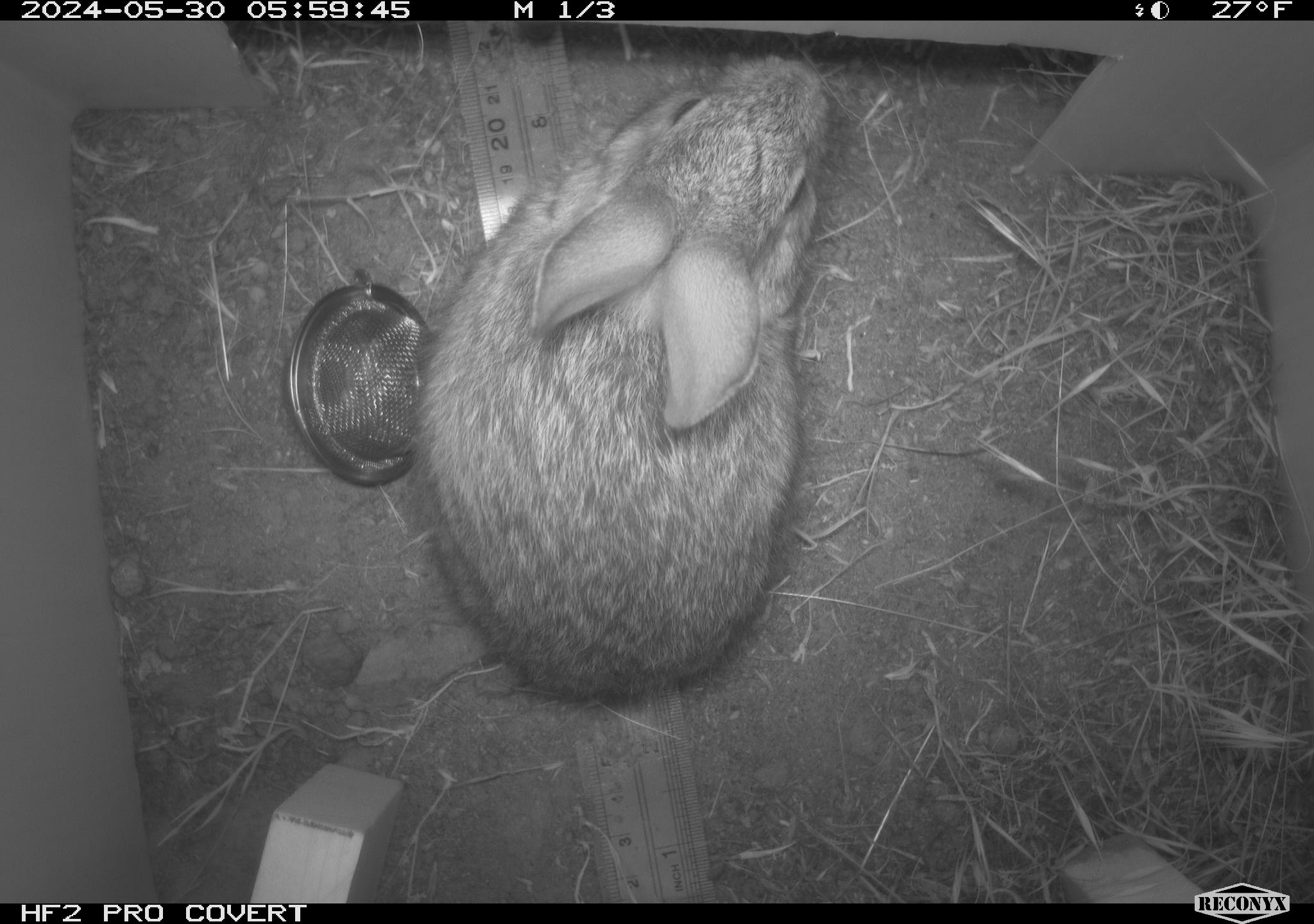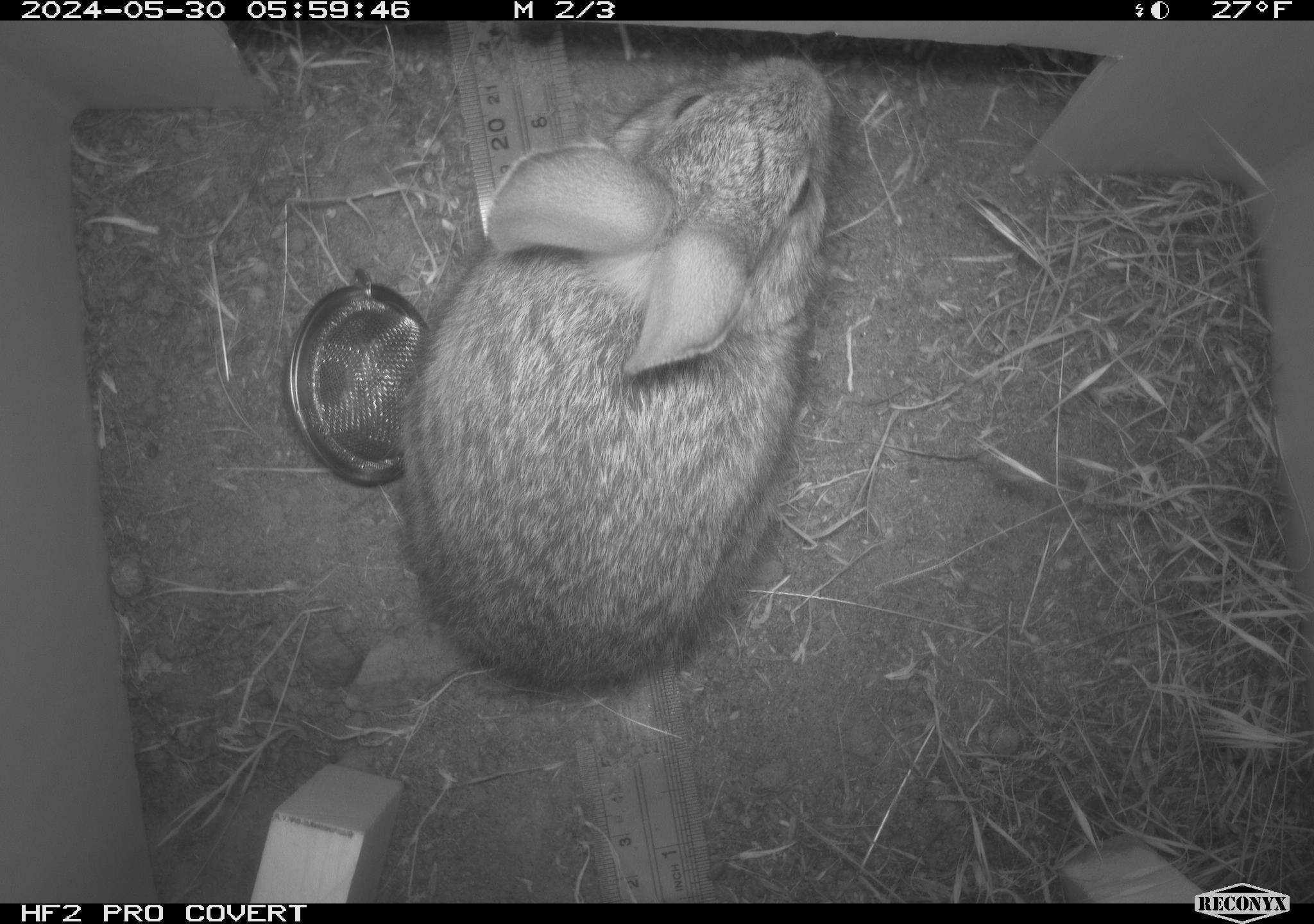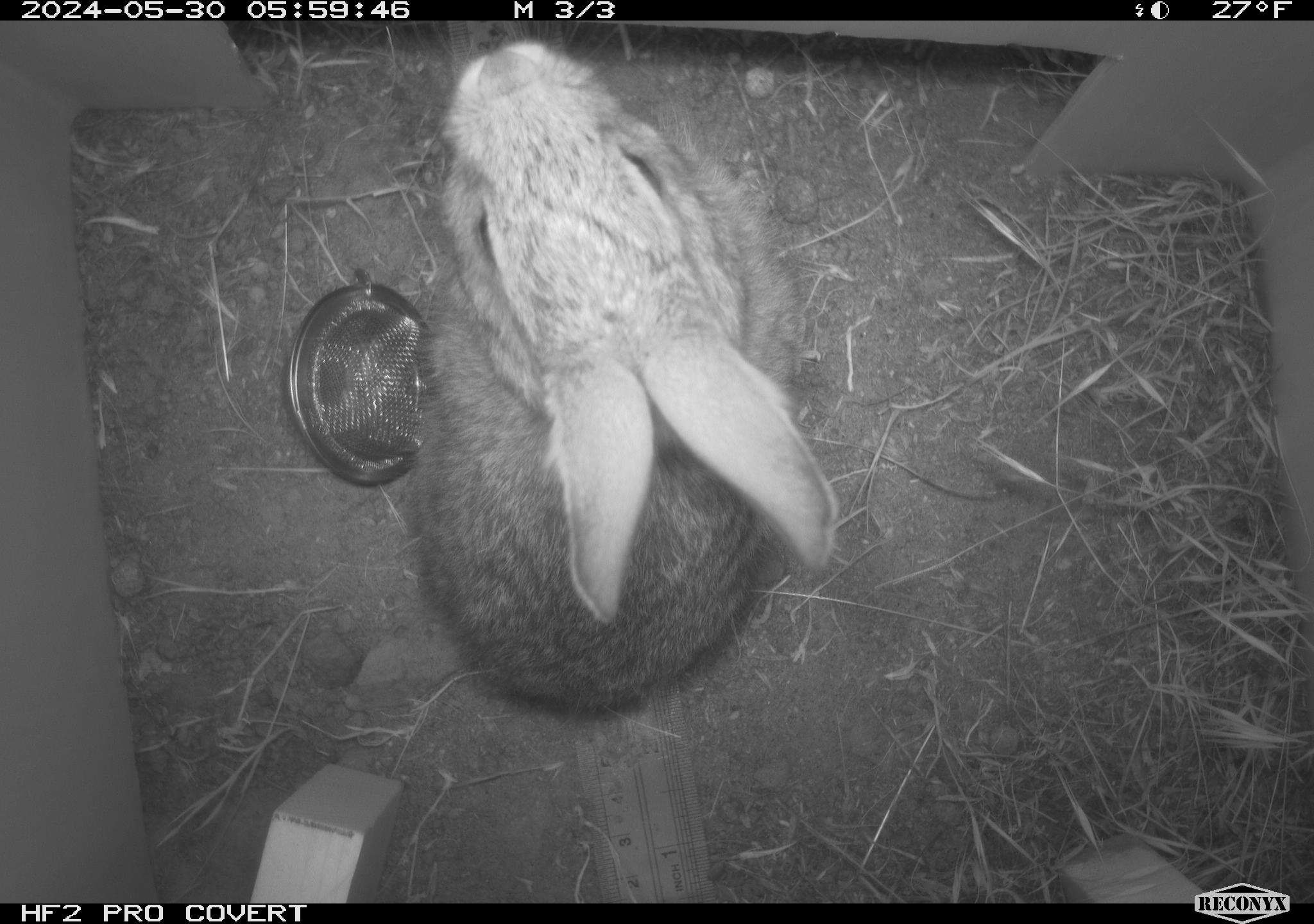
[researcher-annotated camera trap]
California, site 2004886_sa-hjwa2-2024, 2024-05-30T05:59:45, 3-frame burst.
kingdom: Animalia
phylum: Chordata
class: Mammalia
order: Lagomorpha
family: Leporidae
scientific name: Leporidae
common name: rabbit or hare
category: rabbit and hare family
Rabbit and hare family (rabbit or hare) (Leporidae).